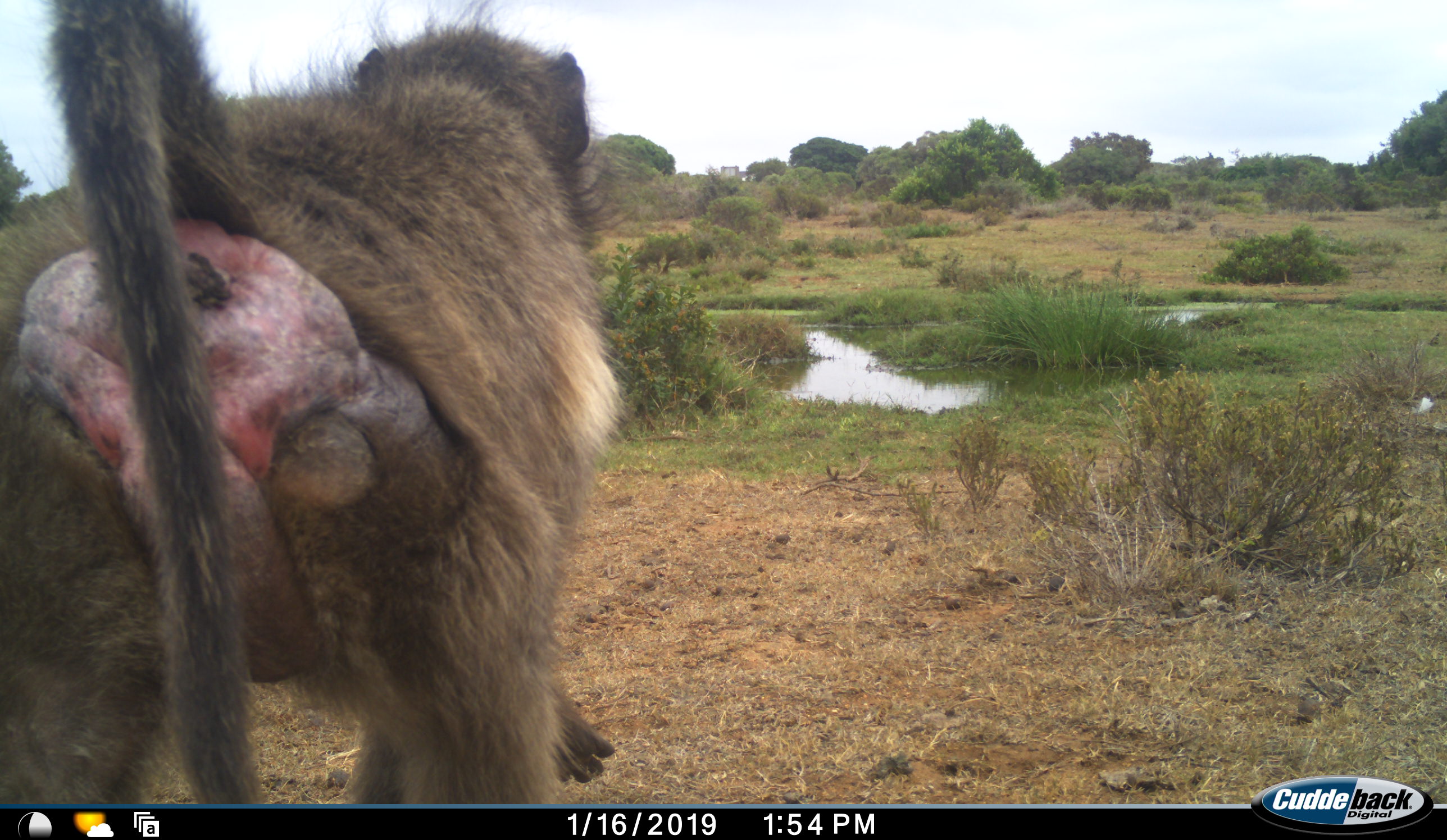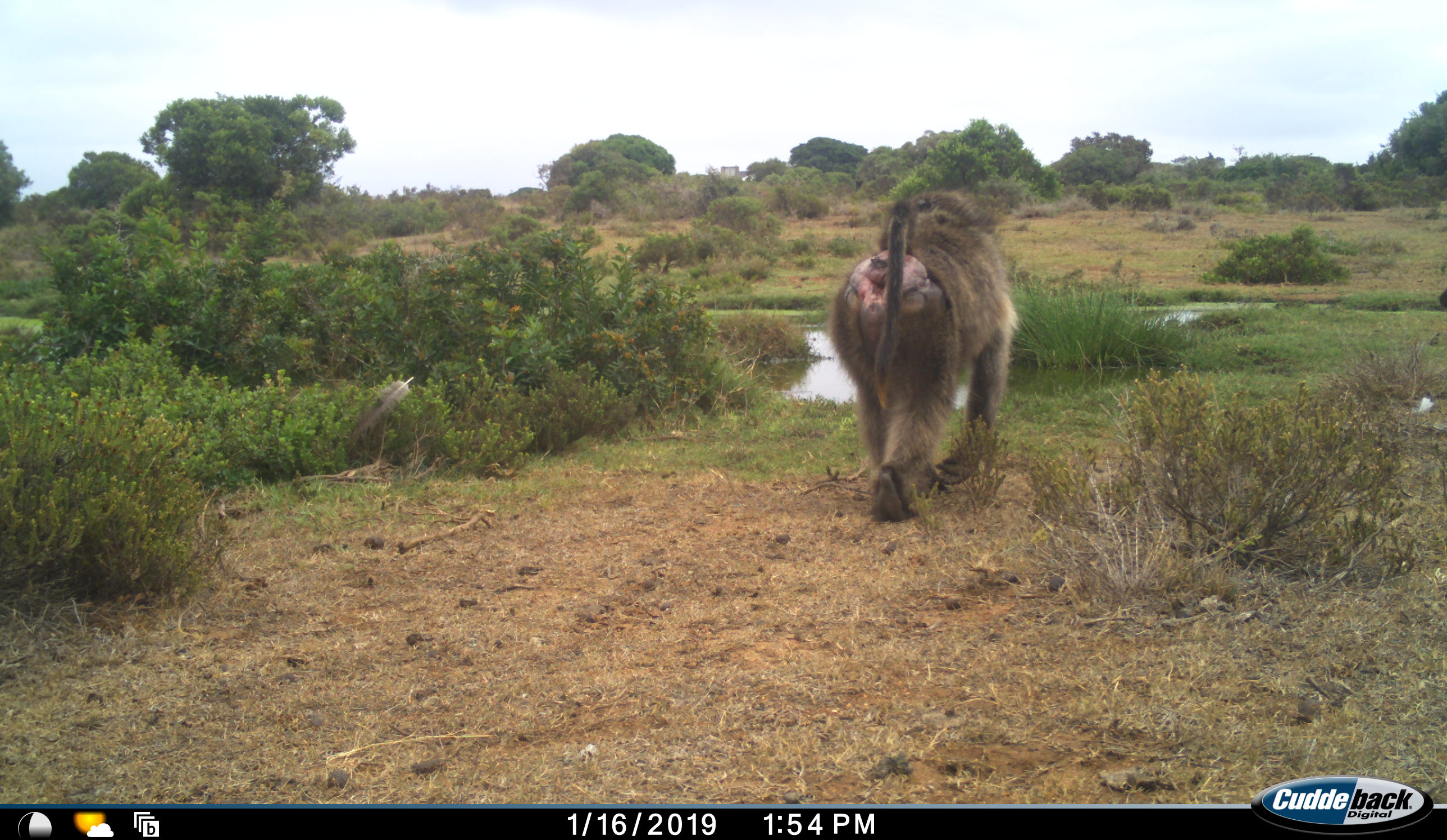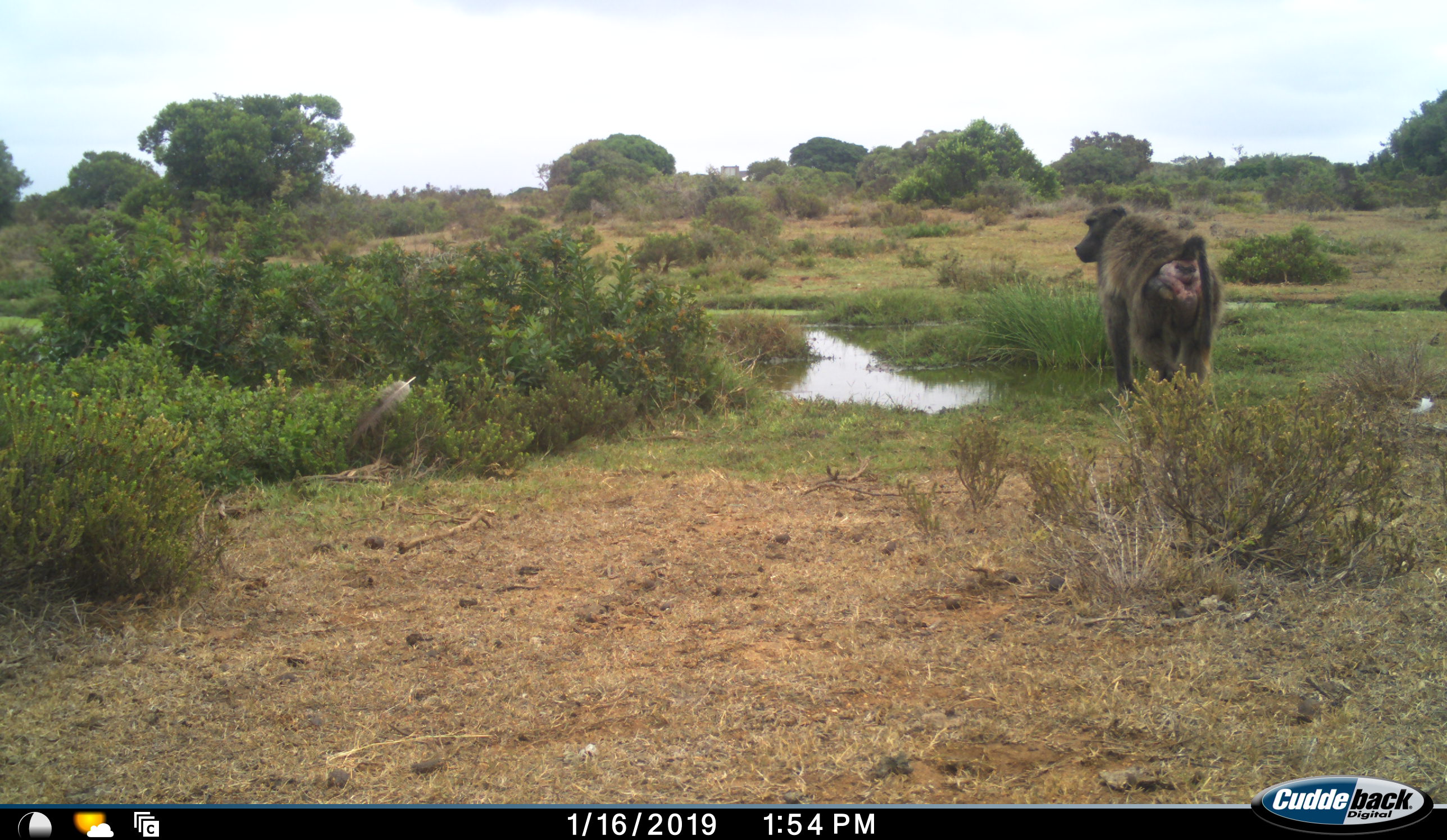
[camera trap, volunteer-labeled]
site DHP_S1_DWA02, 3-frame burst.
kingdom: Animalia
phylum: Chordata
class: Mammalia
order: Primates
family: Cercopithecidae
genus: Papio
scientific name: Papio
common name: baboon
Baboon (Papio), count 1. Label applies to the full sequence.